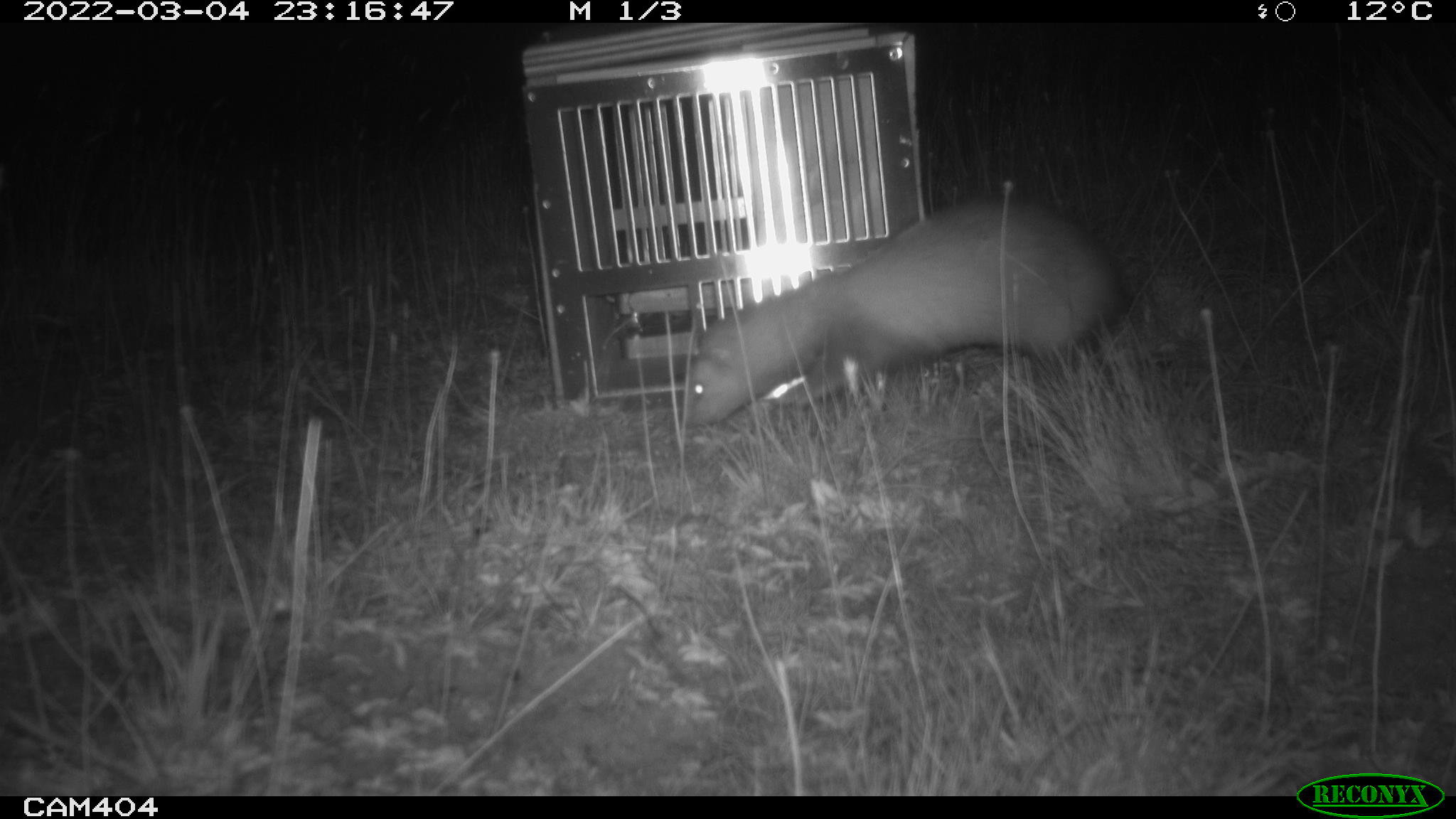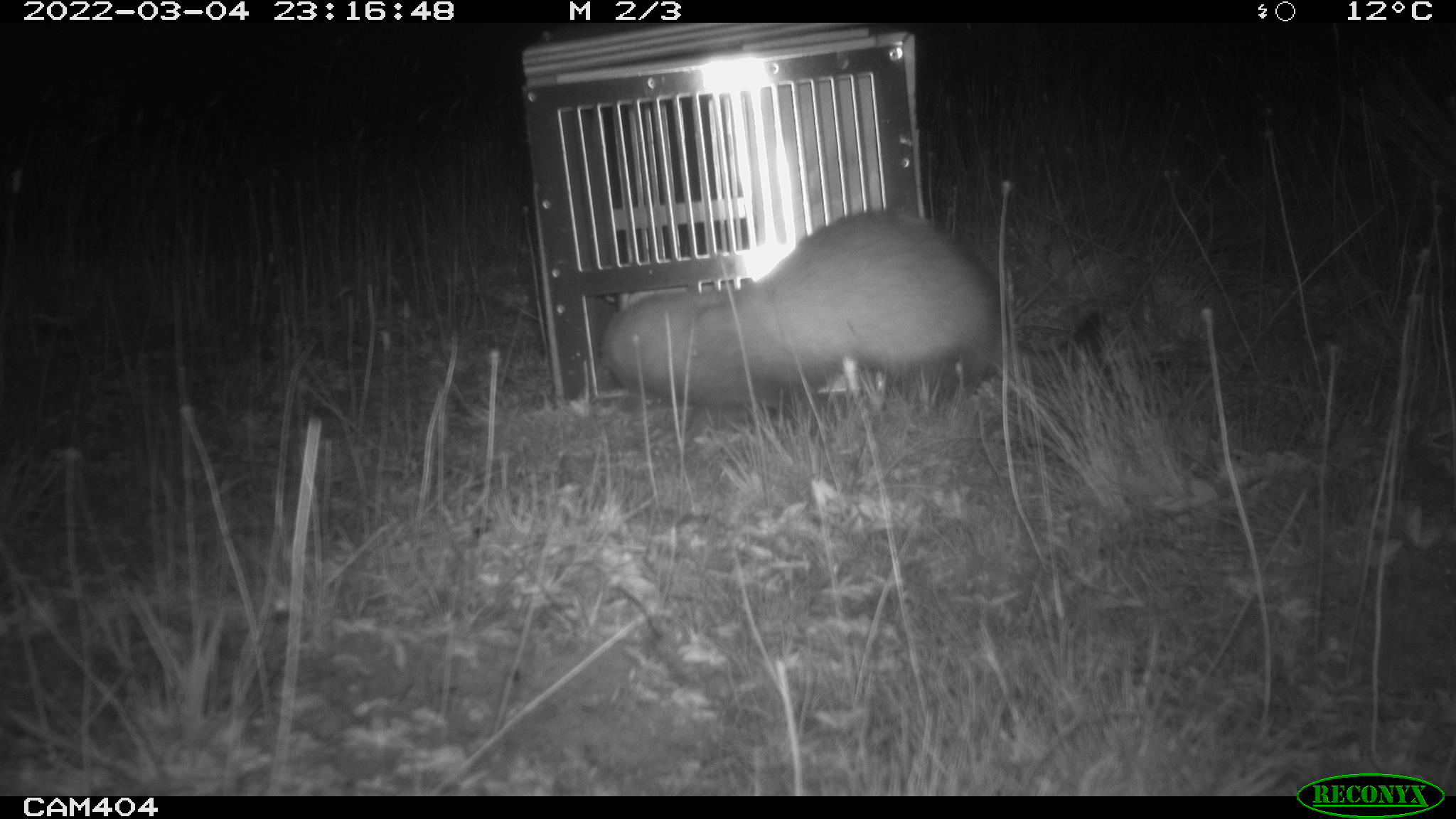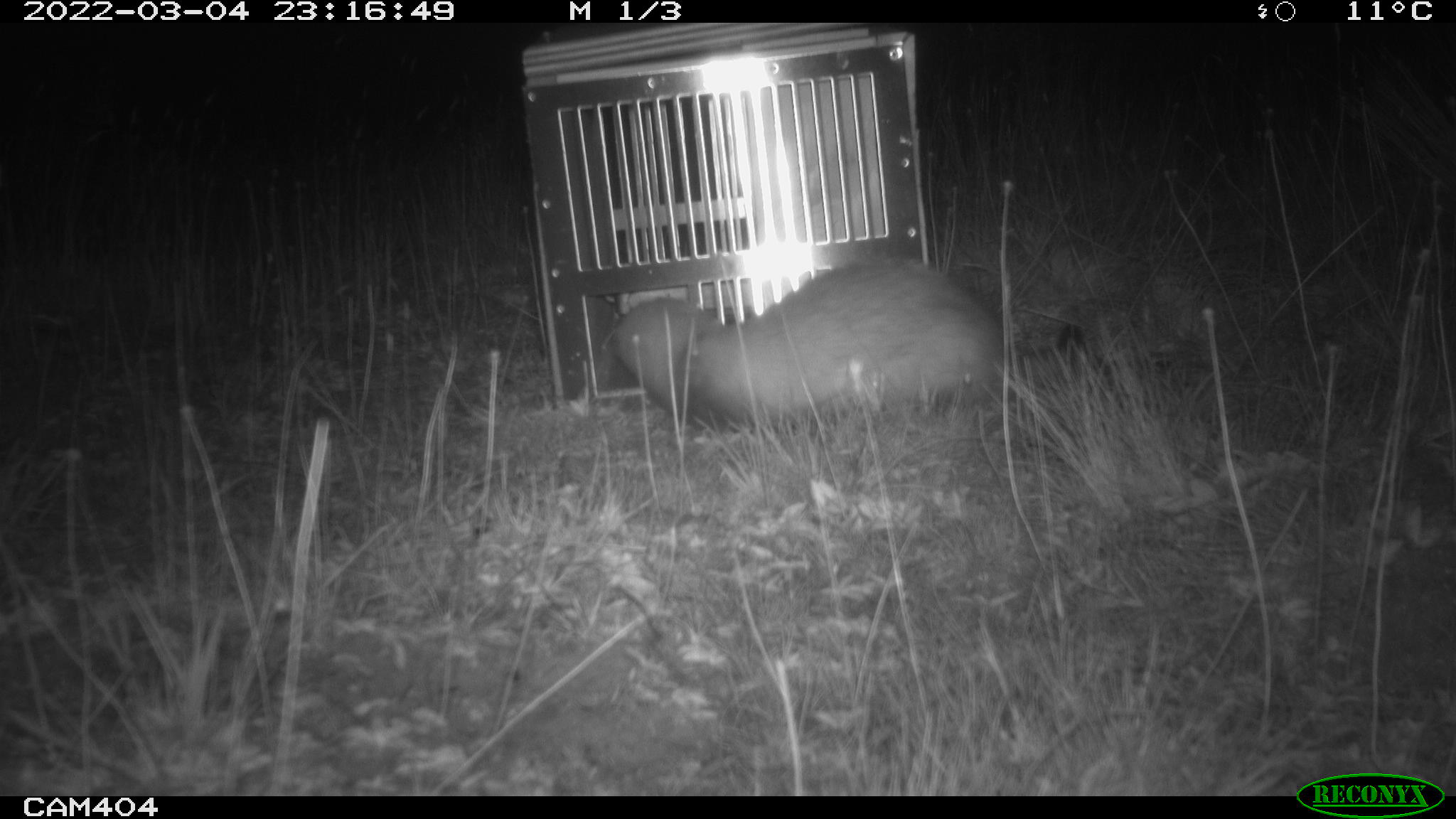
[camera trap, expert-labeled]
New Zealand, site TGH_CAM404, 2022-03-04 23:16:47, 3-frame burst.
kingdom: Animalia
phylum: Chordata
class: Mammalia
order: Carnivora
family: Mustelidae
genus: Mustela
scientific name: Mustela furo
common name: ferret